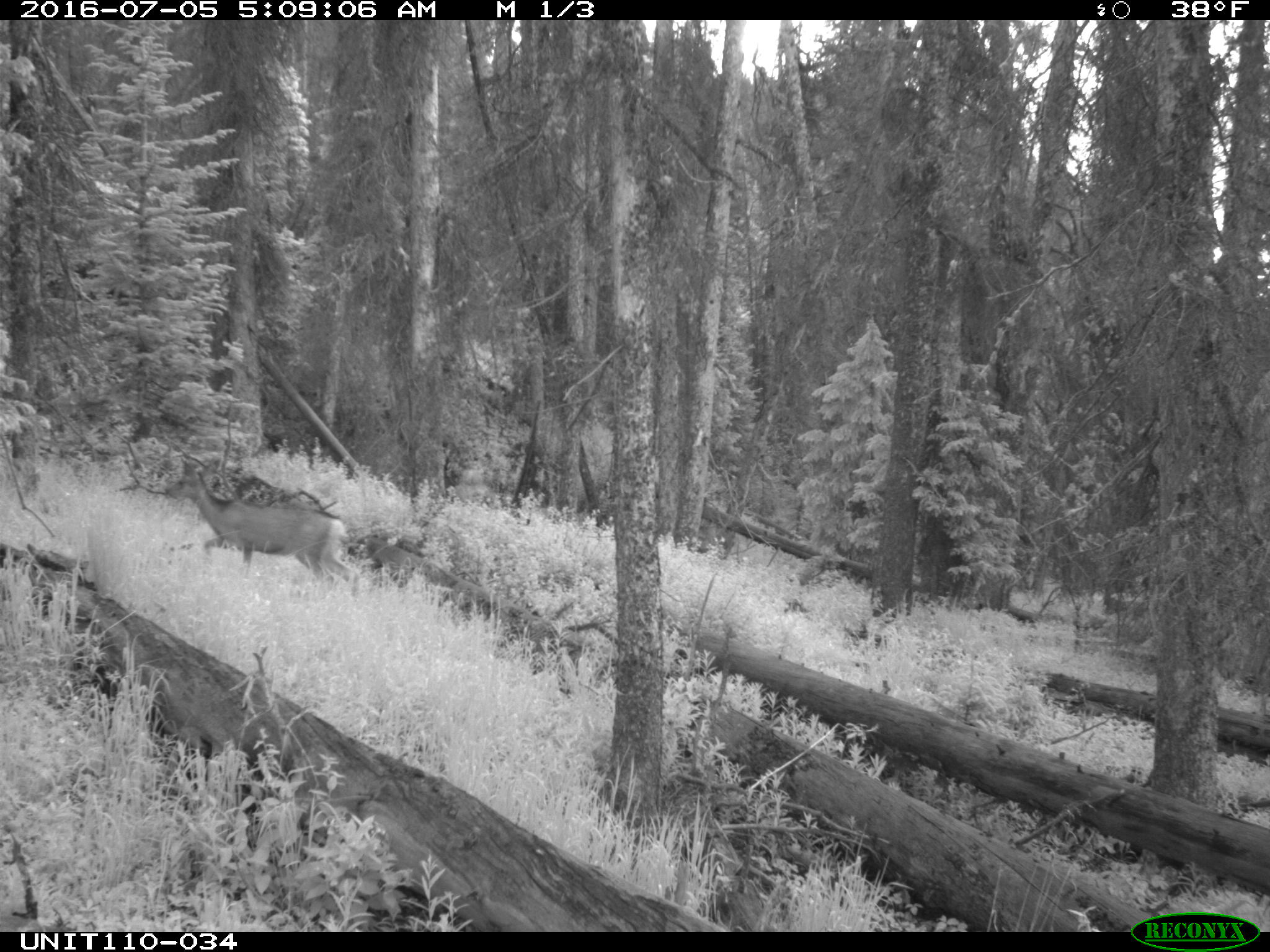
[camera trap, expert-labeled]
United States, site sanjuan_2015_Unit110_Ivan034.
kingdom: Animalia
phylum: Chordata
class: Mammalia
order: Artiodactyla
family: Cervidae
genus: Odocoileus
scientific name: Odocoileus hemionus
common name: mule deer